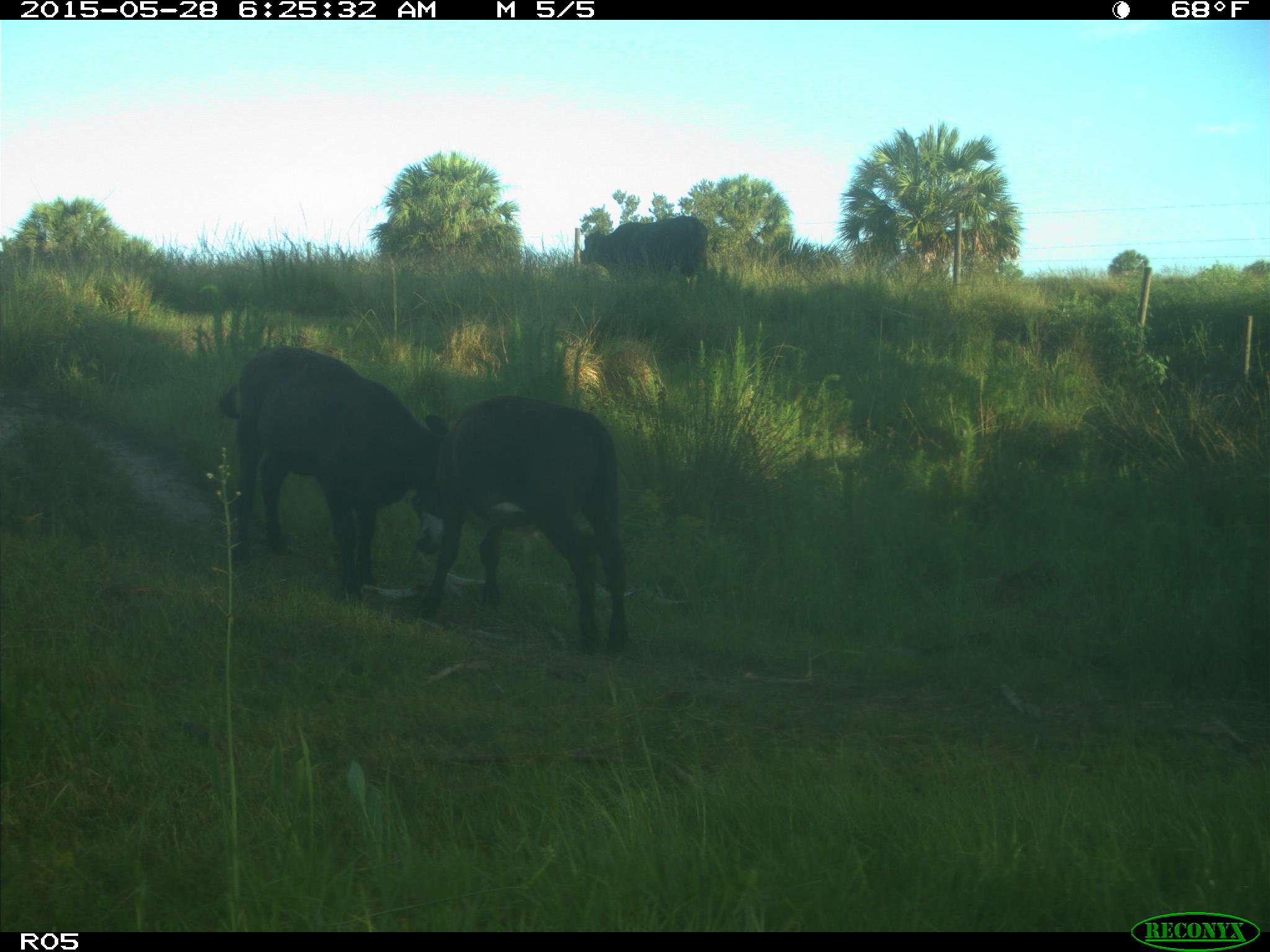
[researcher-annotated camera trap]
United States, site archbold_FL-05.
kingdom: Animalia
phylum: Chordata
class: Mammalia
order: Artiodactyla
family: Bovidae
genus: Bos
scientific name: Bos taurus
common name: domestic cow